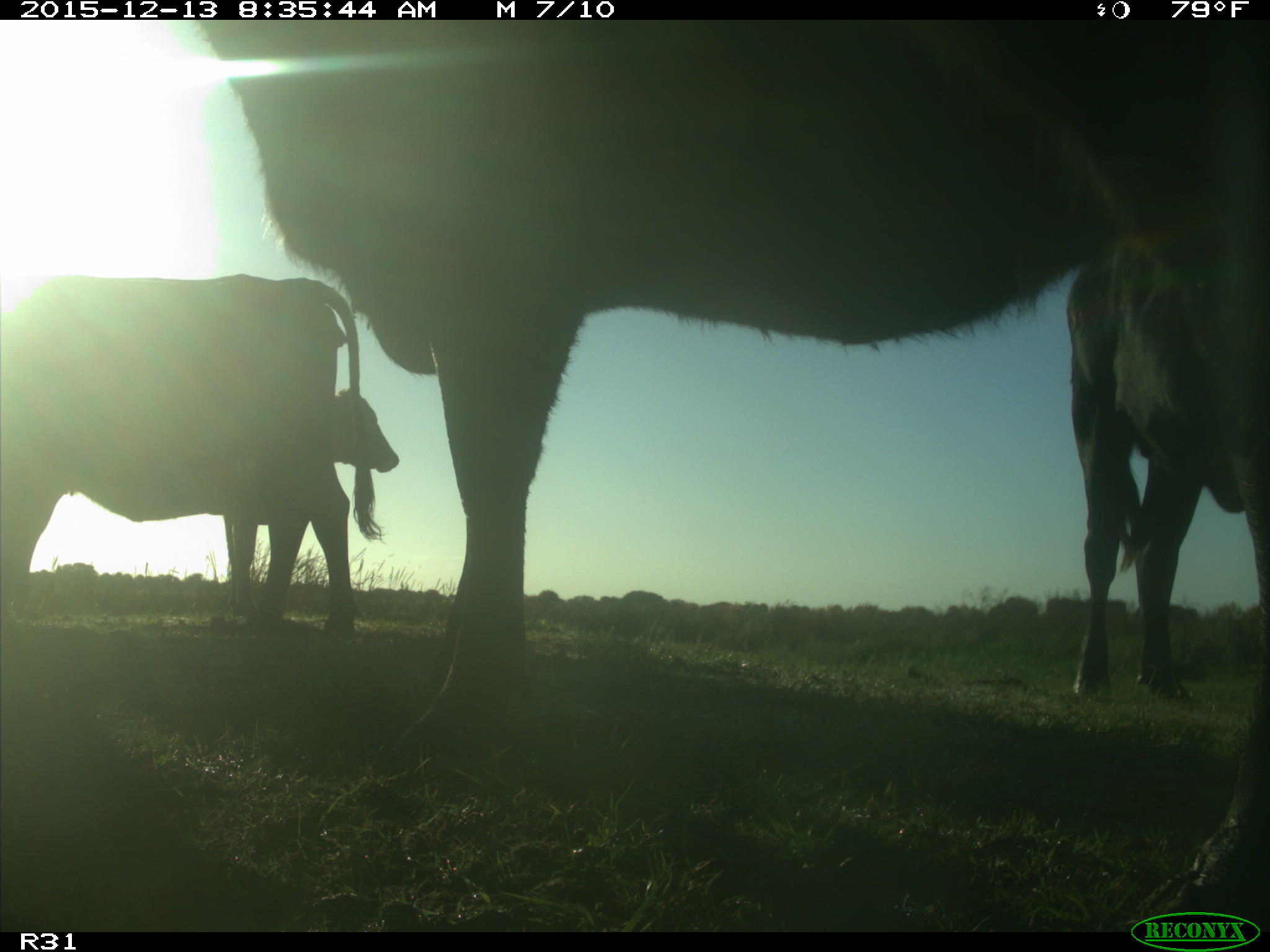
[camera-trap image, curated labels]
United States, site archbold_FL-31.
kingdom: Animalia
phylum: Chordata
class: Mammalia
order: Artiodactyla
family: Bovidae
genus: Bos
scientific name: Bos taurus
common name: domestic cow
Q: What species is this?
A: Bos taurus (domestic cow).